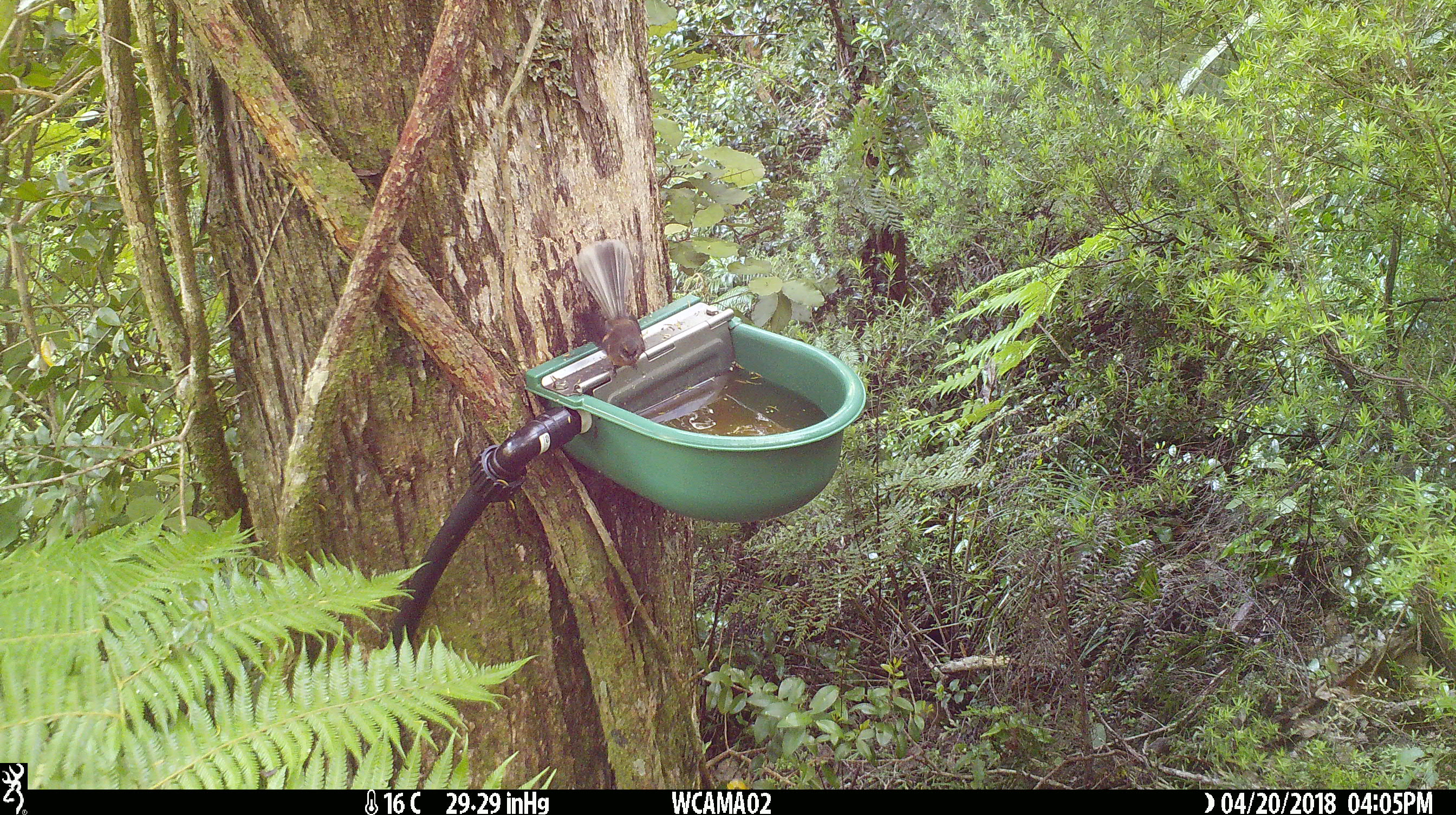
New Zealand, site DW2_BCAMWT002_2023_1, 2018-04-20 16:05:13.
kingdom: Animalia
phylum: Chordata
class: Aves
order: Passeriformes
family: Rhipiduridae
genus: Rhipidura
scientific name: Rhipidura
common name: fantails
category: fantail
Fantail (fantails) (Rhipidura).